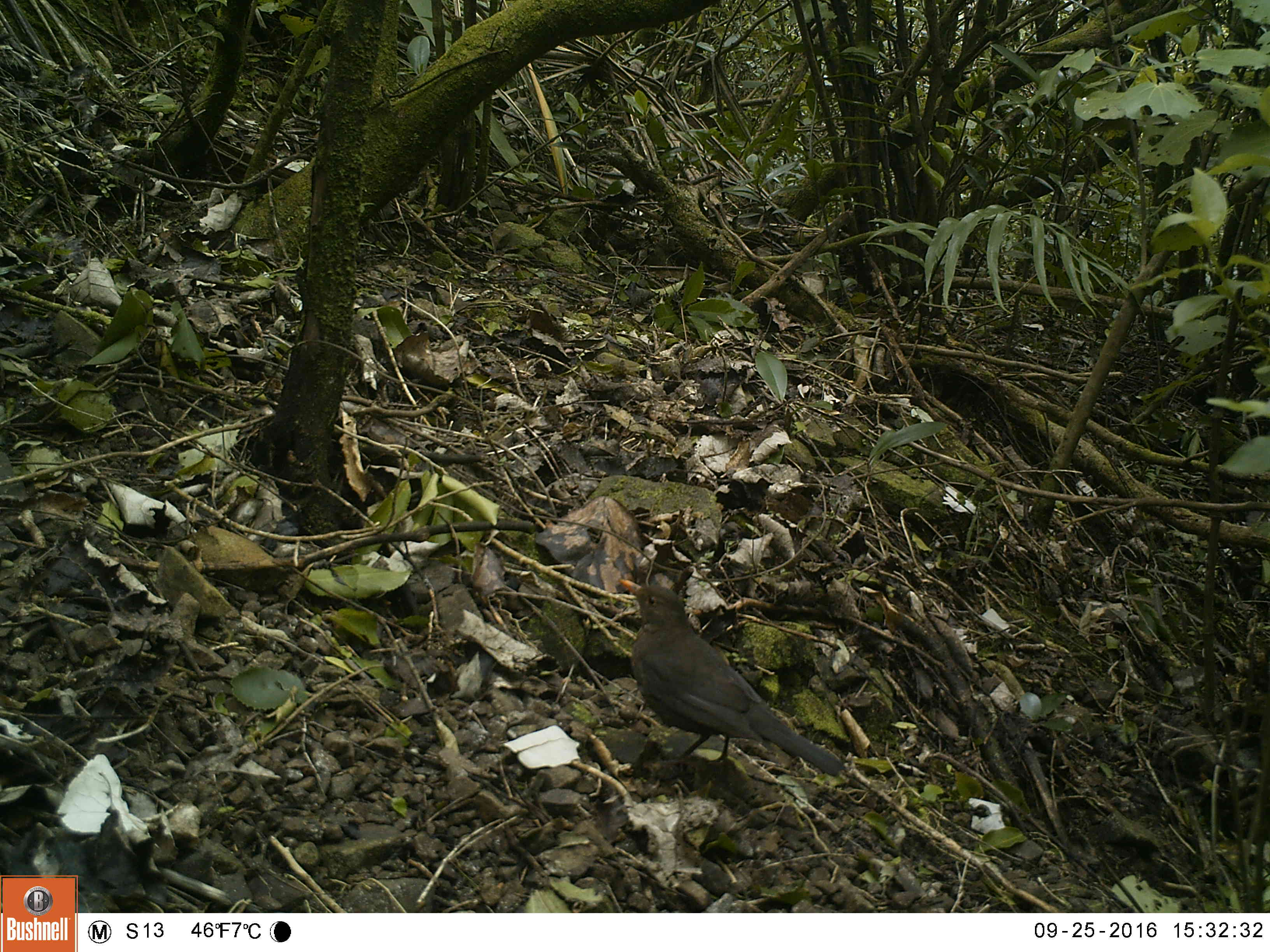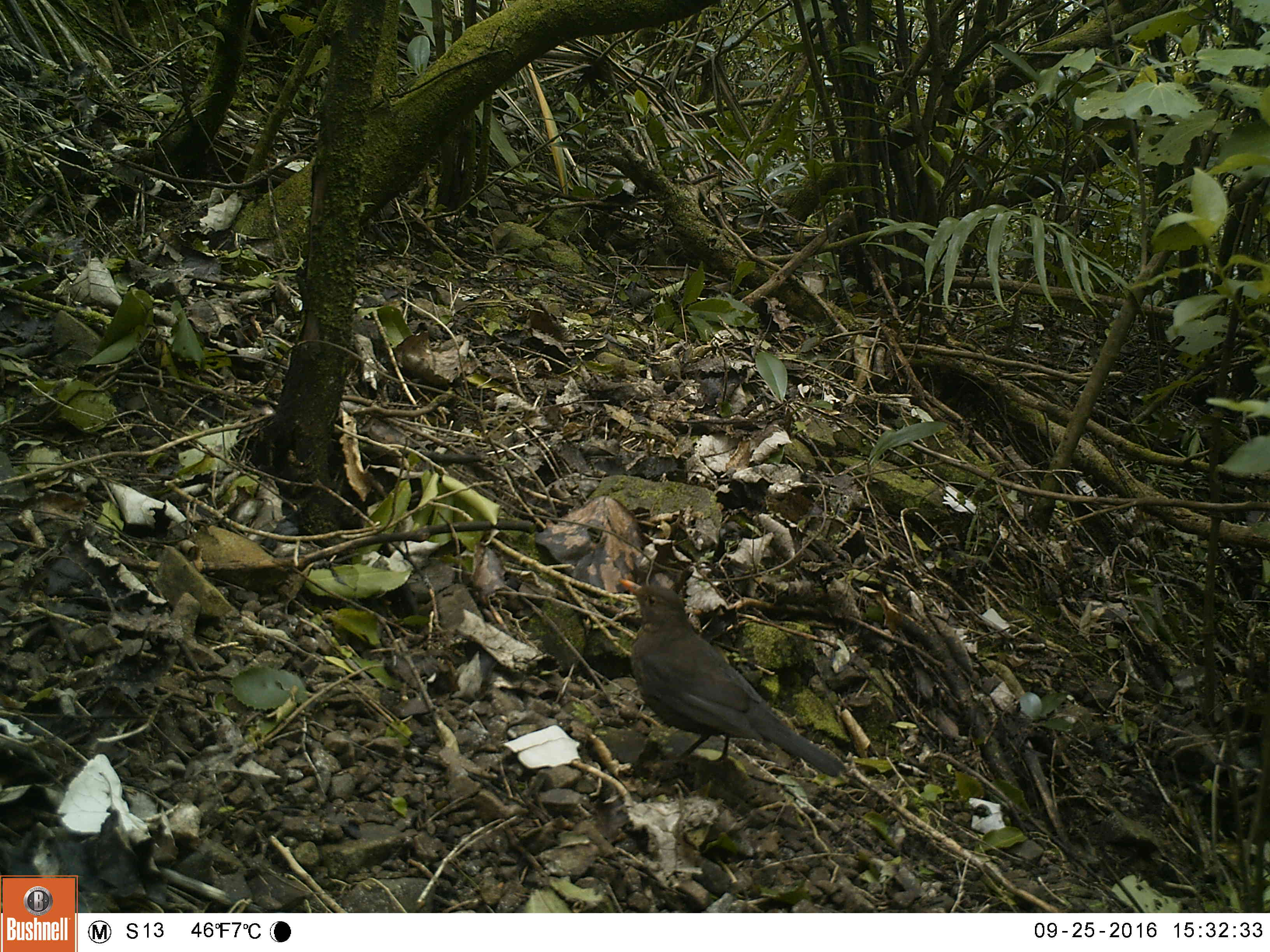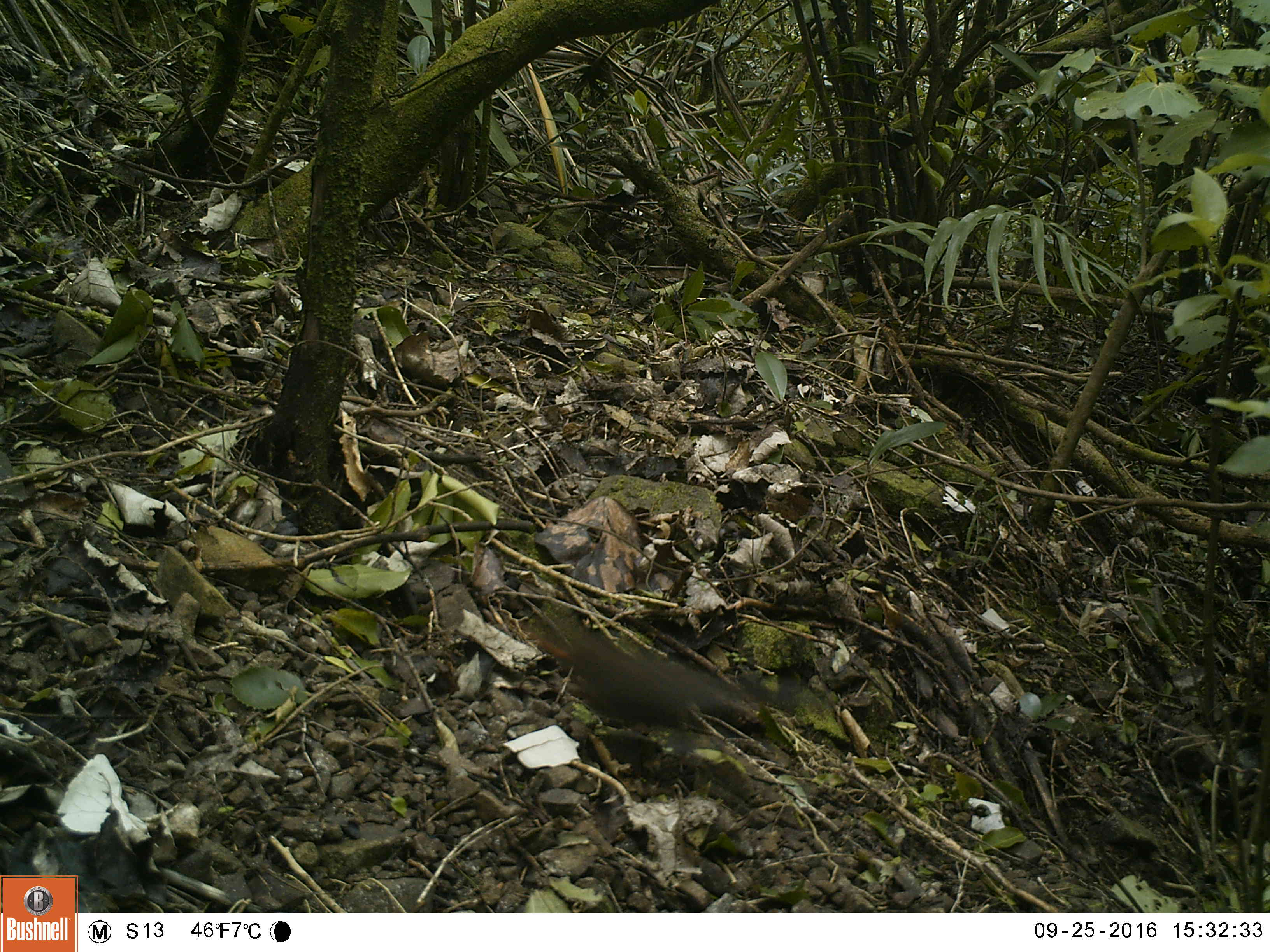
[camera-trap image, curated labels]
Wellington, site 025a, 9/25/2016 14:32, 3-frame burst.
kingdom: Animalia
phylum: Chordata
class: Aves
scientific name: Aves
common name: bird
Bird (Aves).